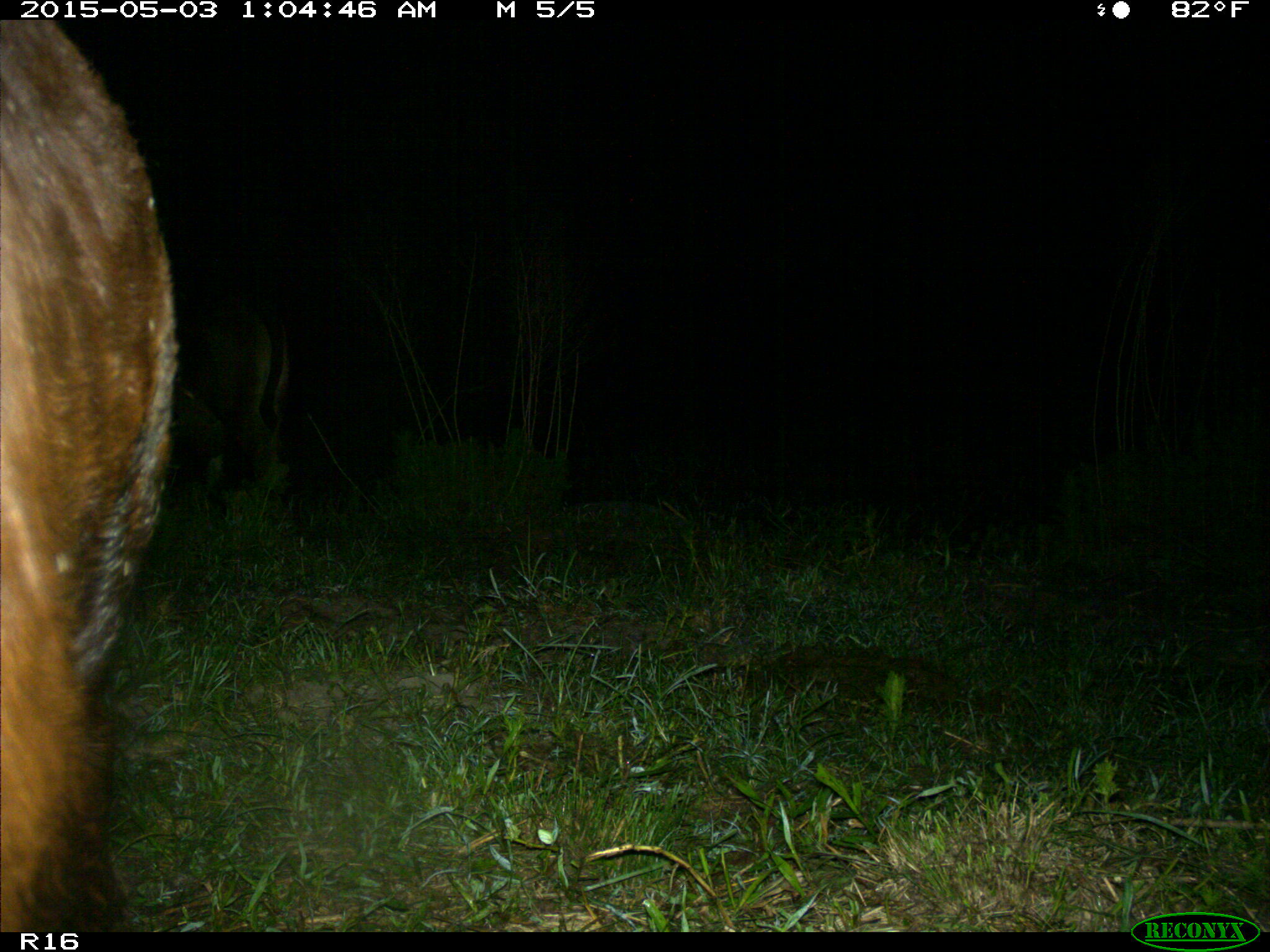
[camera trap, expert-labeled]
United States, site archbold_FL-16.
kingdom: Animalia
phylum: Chordata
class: Mammalia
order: Artiodactyla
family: Bovidae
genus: Bos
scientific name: Bos taurus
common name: domestic cow